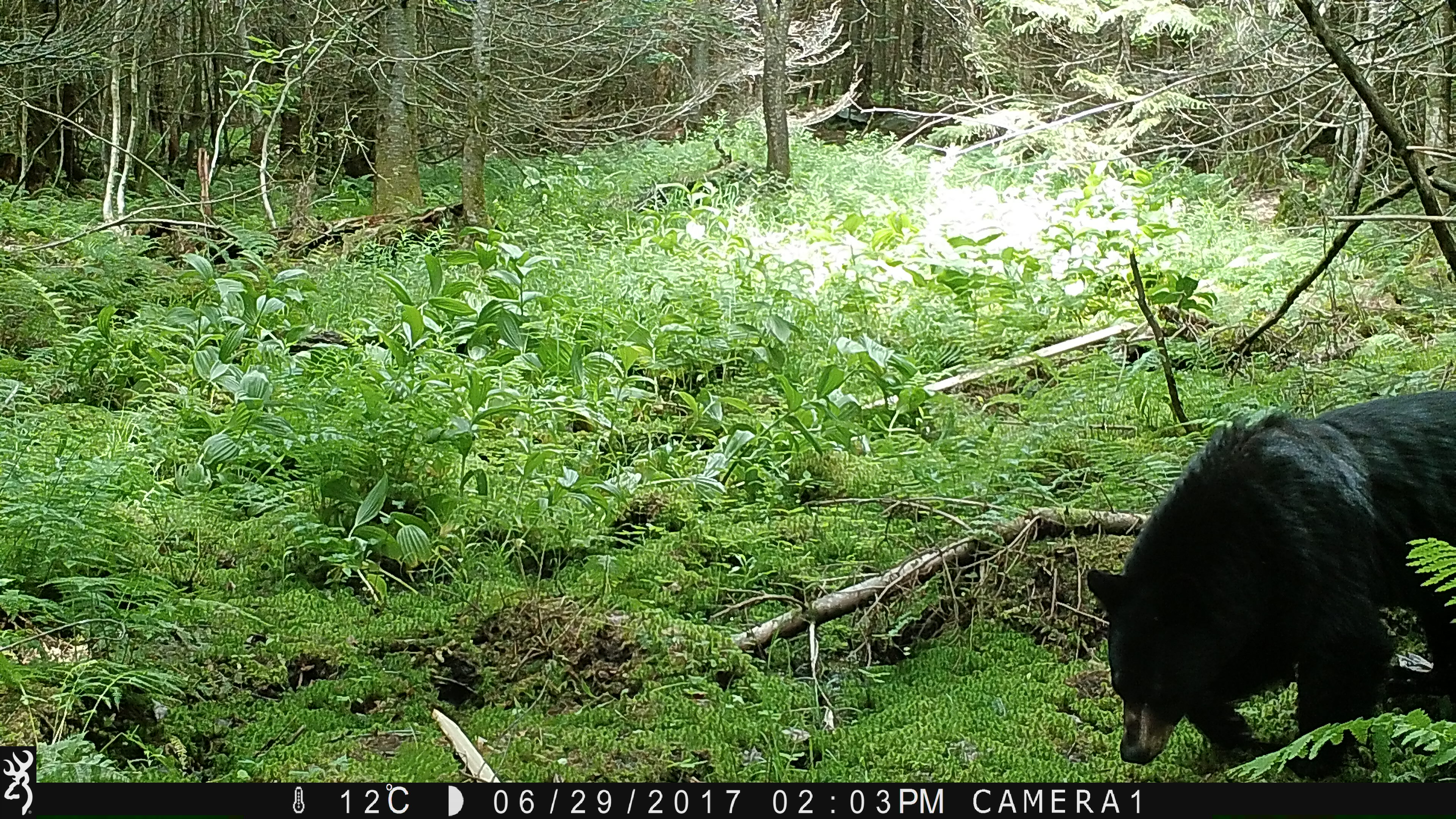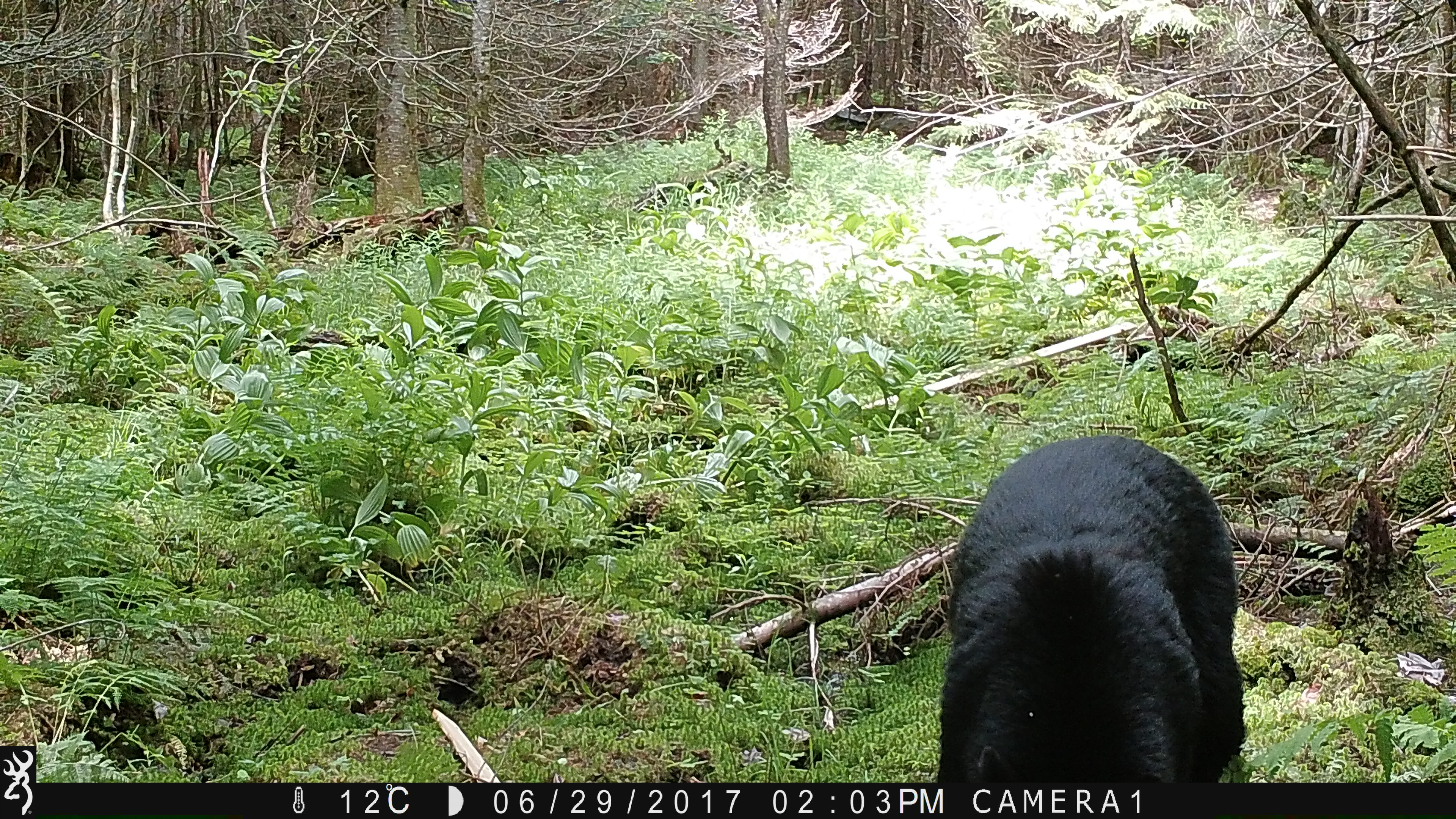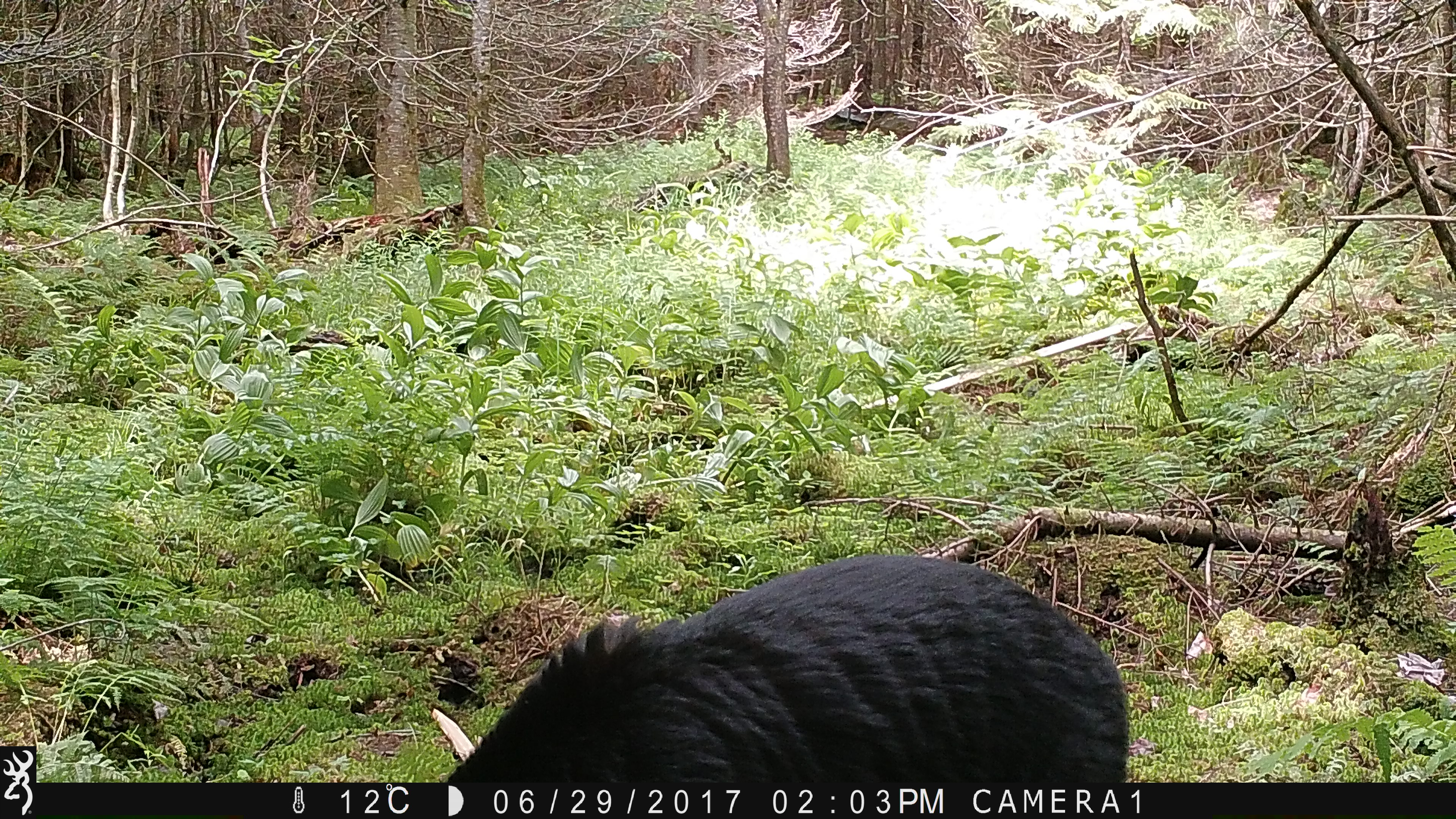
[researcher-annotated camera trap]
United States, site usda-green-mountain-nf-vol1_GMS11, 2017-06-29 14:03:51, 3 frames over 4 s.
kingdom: Animalia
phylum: Chordata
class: Mammalia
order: Carnivora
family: Ursidae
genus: Ursus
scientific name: Ursus americanus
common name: black bear